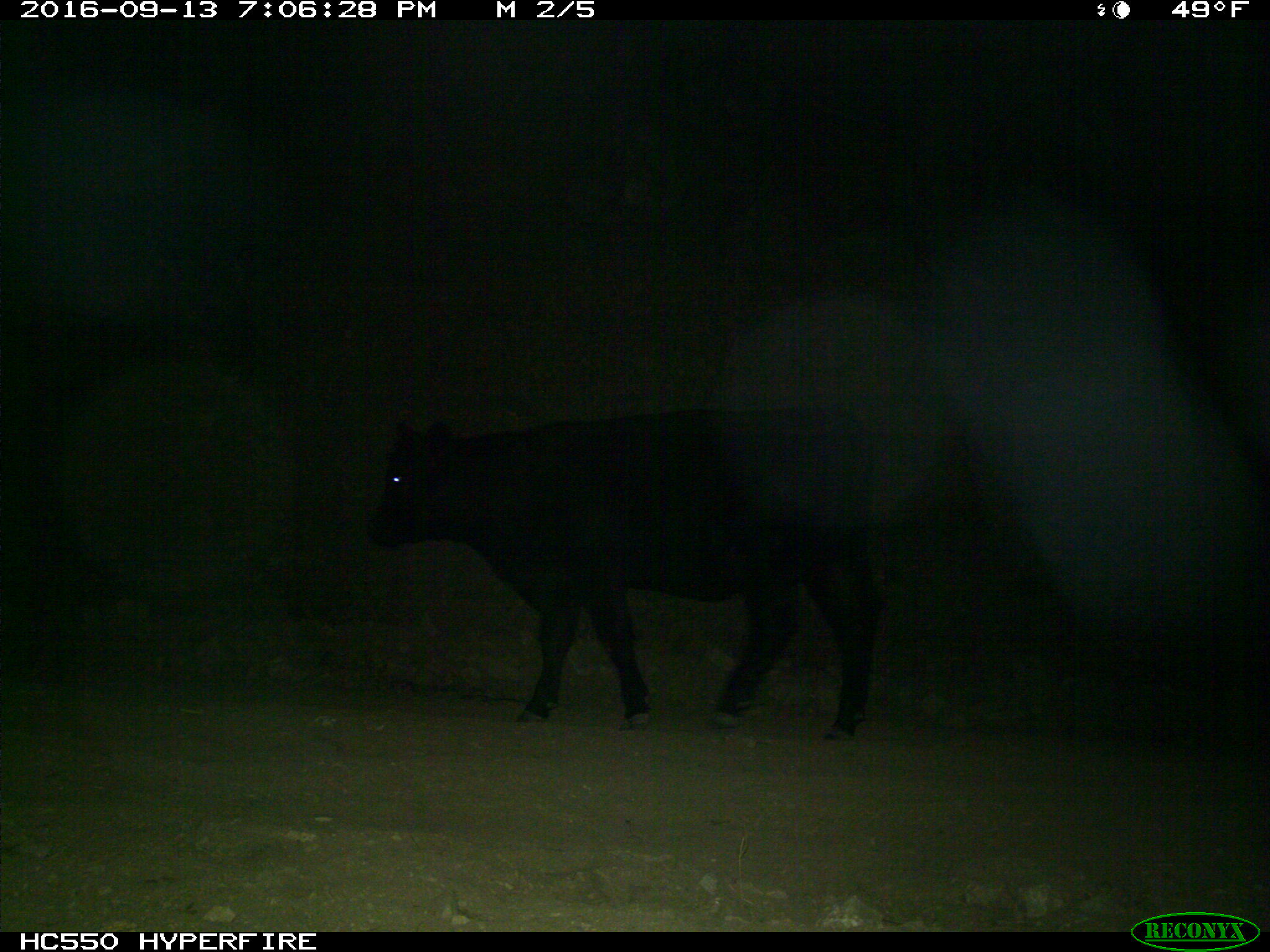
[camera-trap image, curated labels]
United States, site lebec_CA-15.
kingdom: Animalia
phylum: Chordata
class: Mammalia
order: Artiodactyla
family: Bovidae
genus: Bos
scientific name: Bos taurus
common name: domestic cow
Bos taurus (domestic cow).